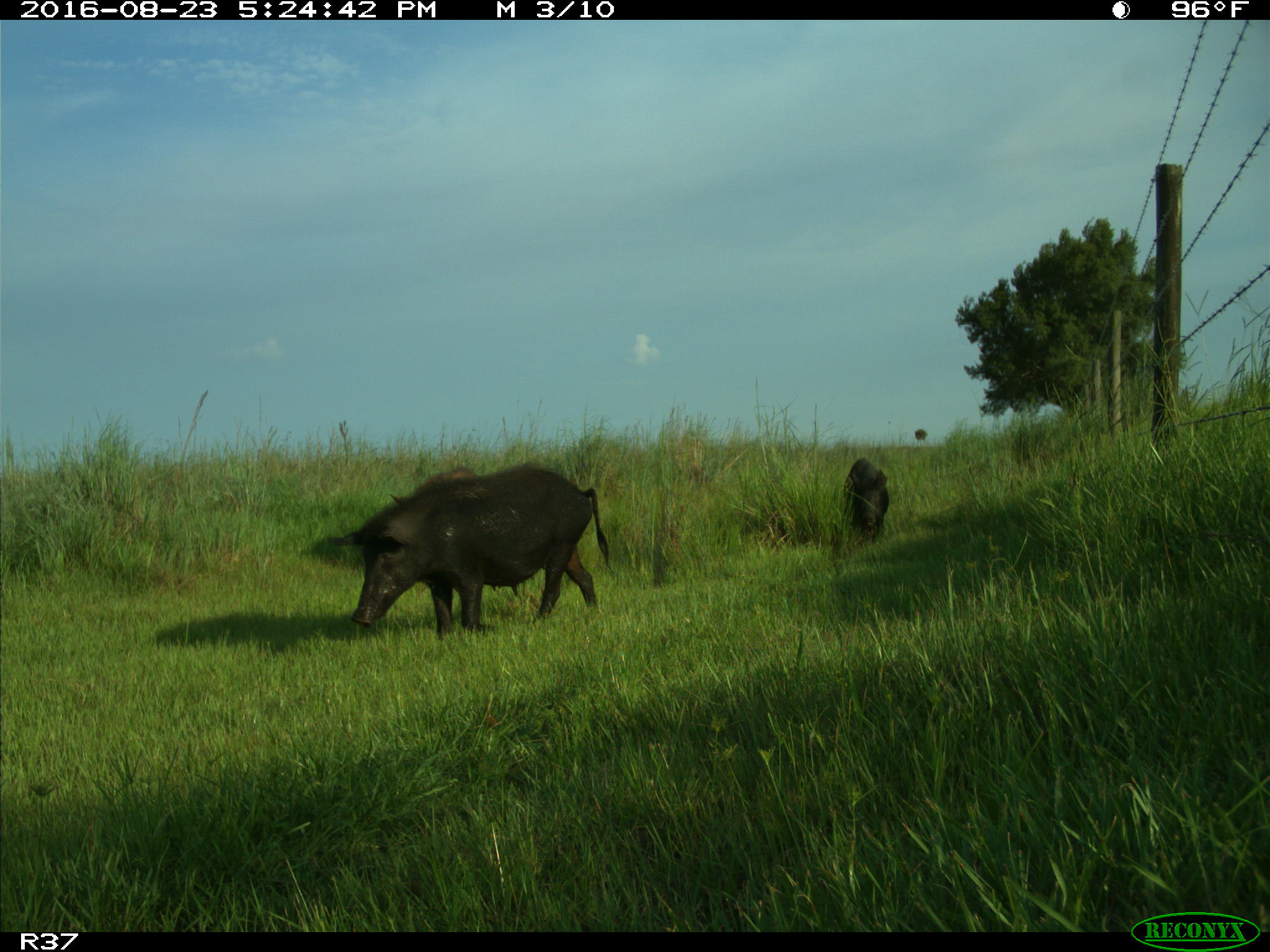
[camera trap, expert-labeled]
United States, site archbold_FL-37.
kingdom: Animalia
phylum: Chordata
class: Mammalia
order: Artiodactyla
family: Suidae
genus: Sus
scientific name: Sus scrofa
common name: wild boar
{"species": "Sus scrofa (wild boar)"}